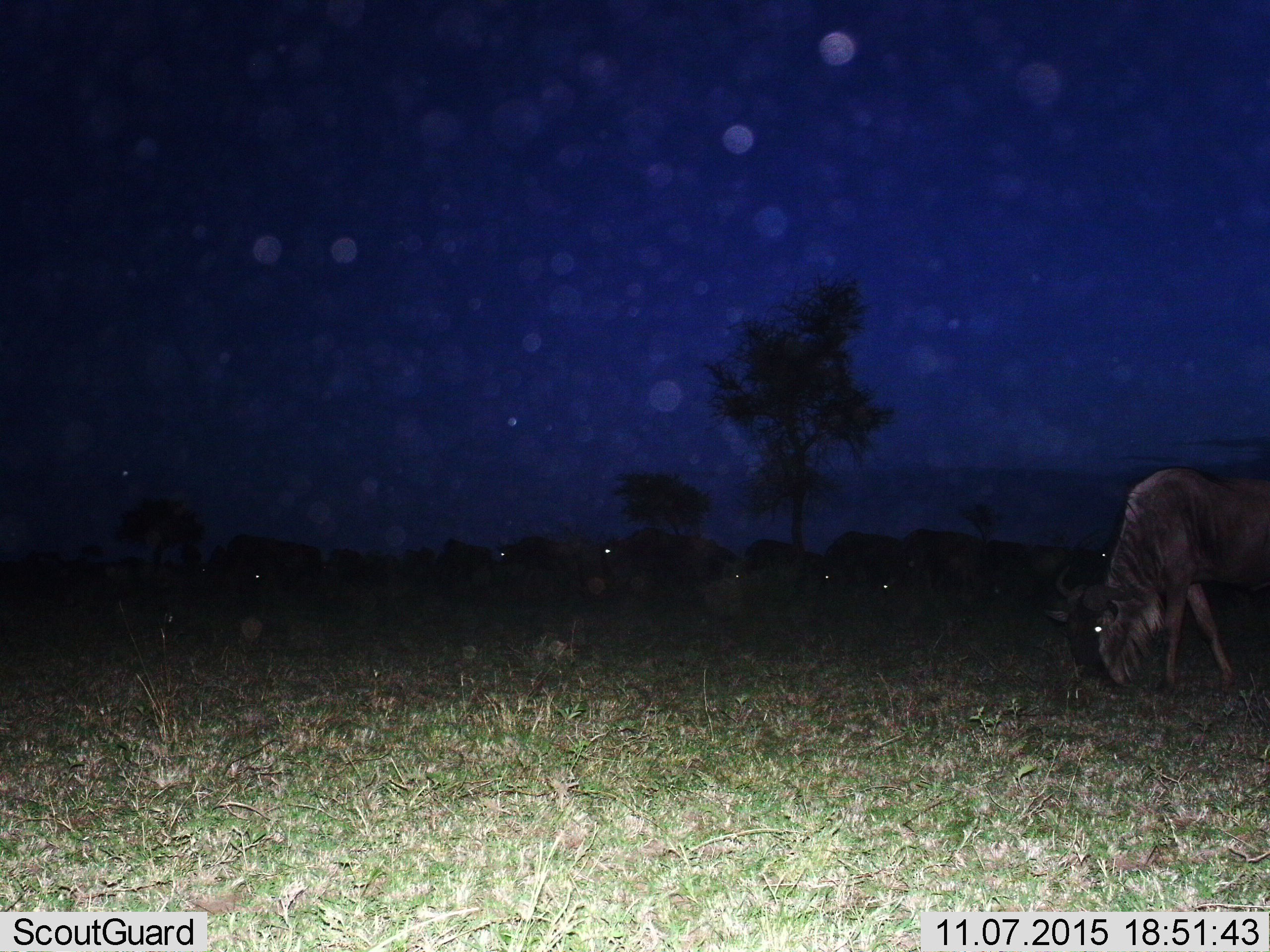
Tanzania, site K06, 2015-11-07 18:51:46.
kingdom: Animalia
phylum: Chordata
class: Mammalia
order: Artiodactyla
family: Bovidae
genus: Connochaetes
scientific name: Connochaetes taurinus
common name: blue wildebeest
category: wildebeest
Wildebeest (blue wildebeest) (Connochaetes taurinus), count 11-50. Behavior (volunteer vote fractions): standing 50%, resting 25%, moving 25%, interacting 0%. Young present (vote fraction): 0%. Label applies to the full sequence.